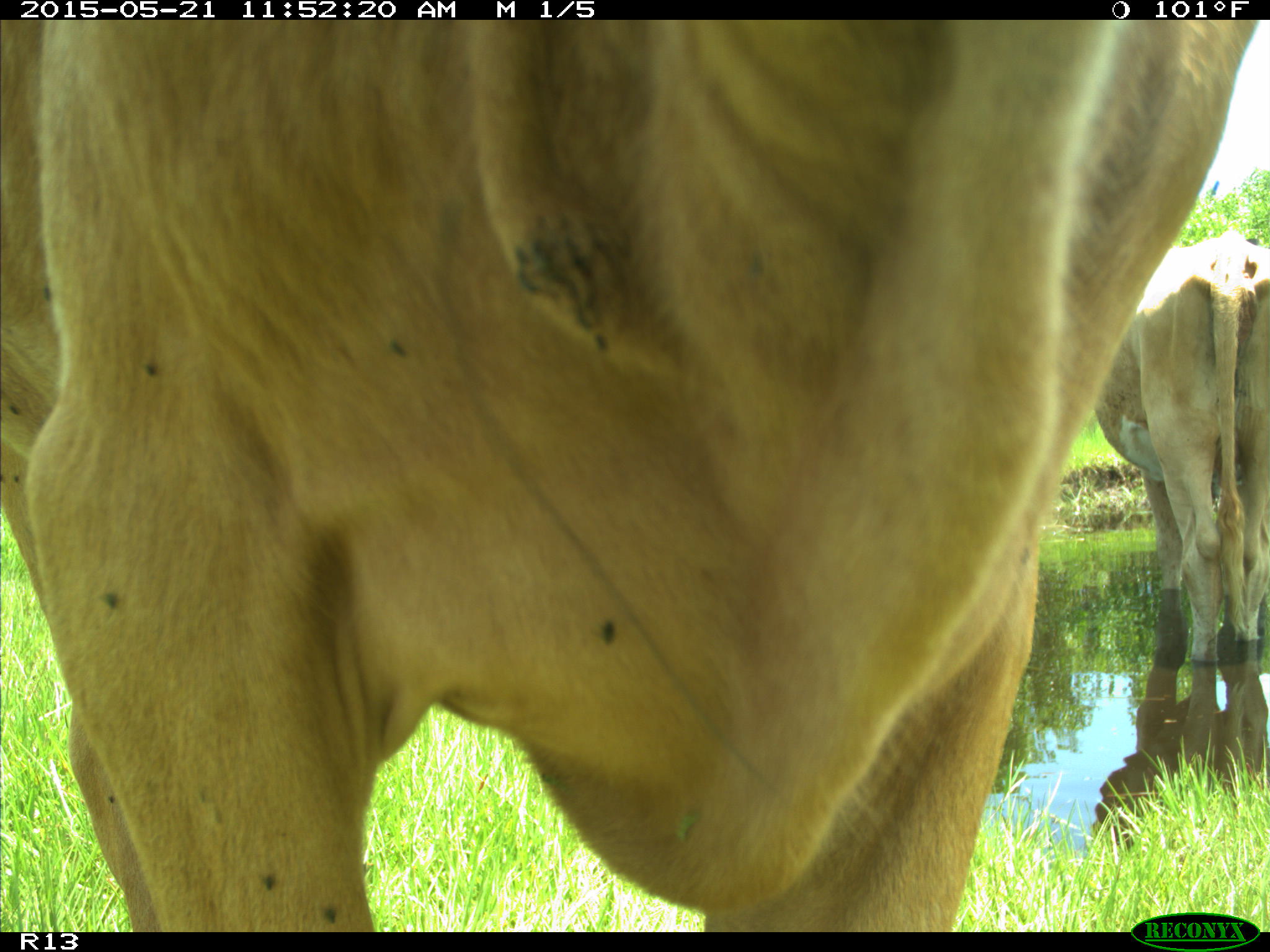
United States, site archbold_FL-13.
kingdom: Animalia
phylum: Chordata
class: Mammalia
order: Artiodactyla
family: Bovidae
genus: Bos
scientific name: Bos taurus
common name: domestic cow